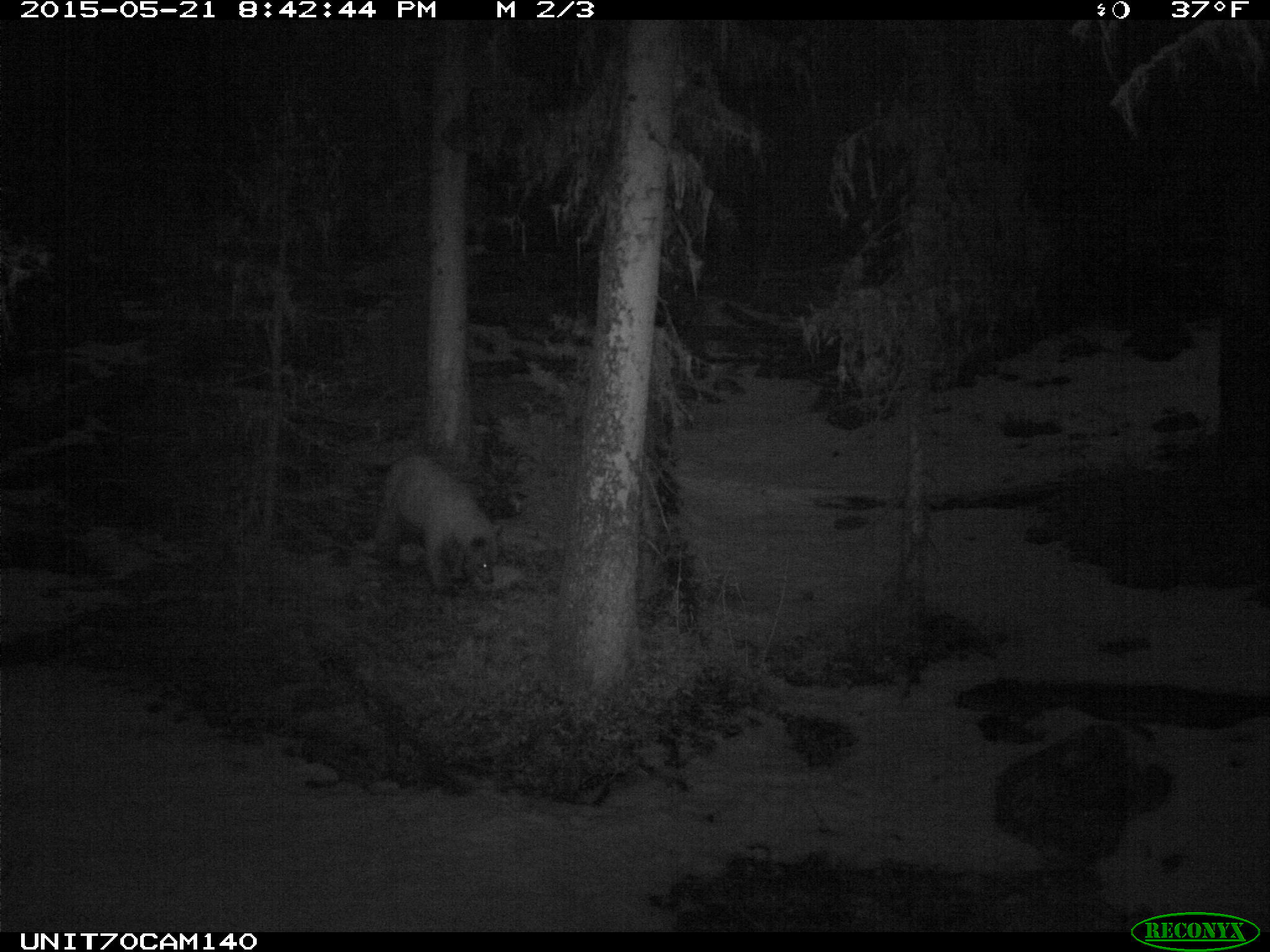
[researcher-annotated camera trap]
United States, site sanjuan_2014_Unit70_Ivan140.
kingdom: Animalia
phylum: Chordata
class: Mammalia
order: Carnivora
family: Ursidae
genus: Ursus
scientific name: Ursus americanus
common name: american black bear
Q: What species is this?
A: Ursus americanus (american black bear).